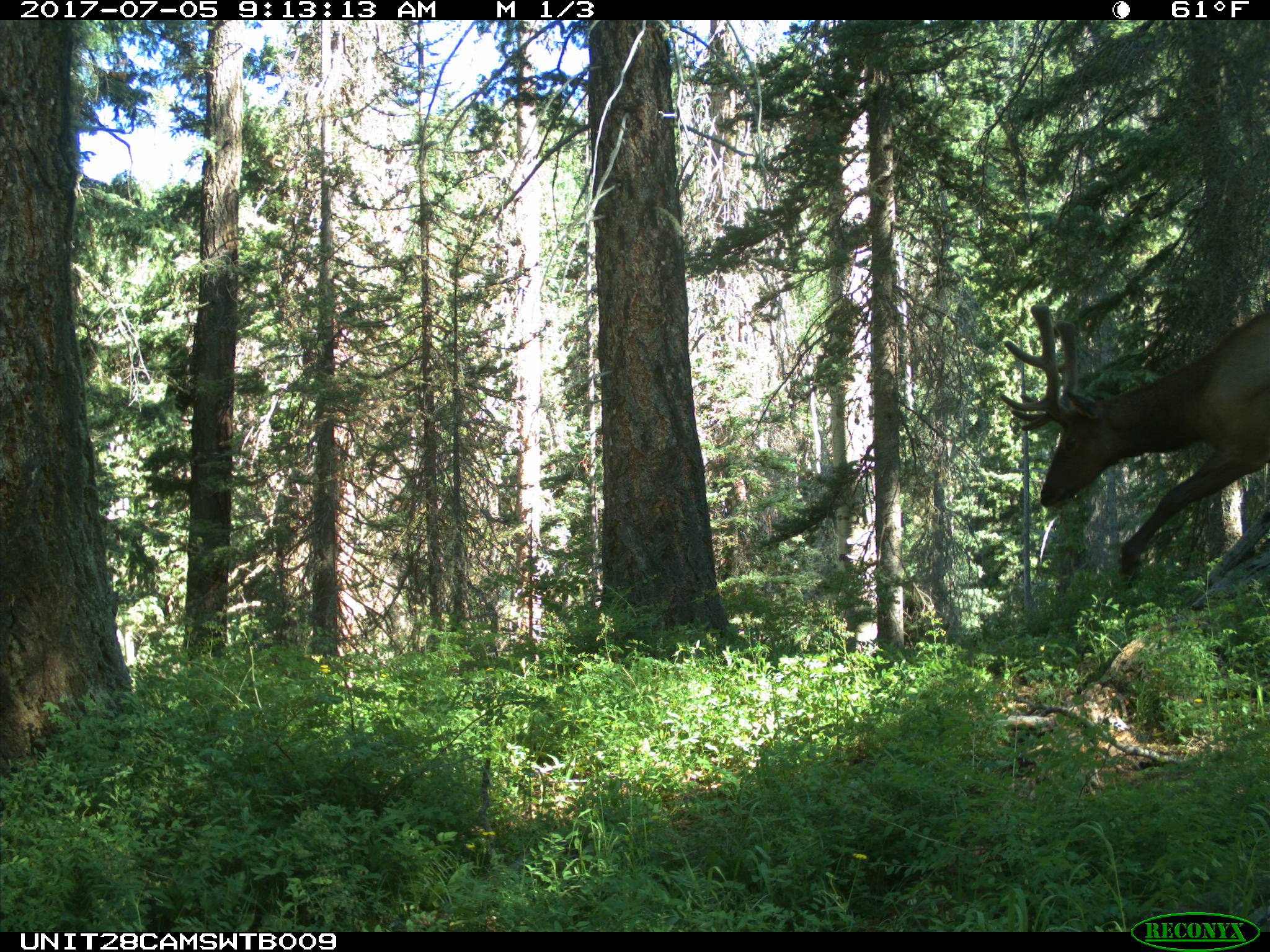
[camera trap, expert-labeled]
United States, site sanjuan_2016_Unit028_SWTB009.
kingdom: Animalia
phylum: Chordata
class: Mammalia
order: Artiodactyla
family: Cervidae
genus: Cervus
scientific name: Cervus elaphus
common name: red deer